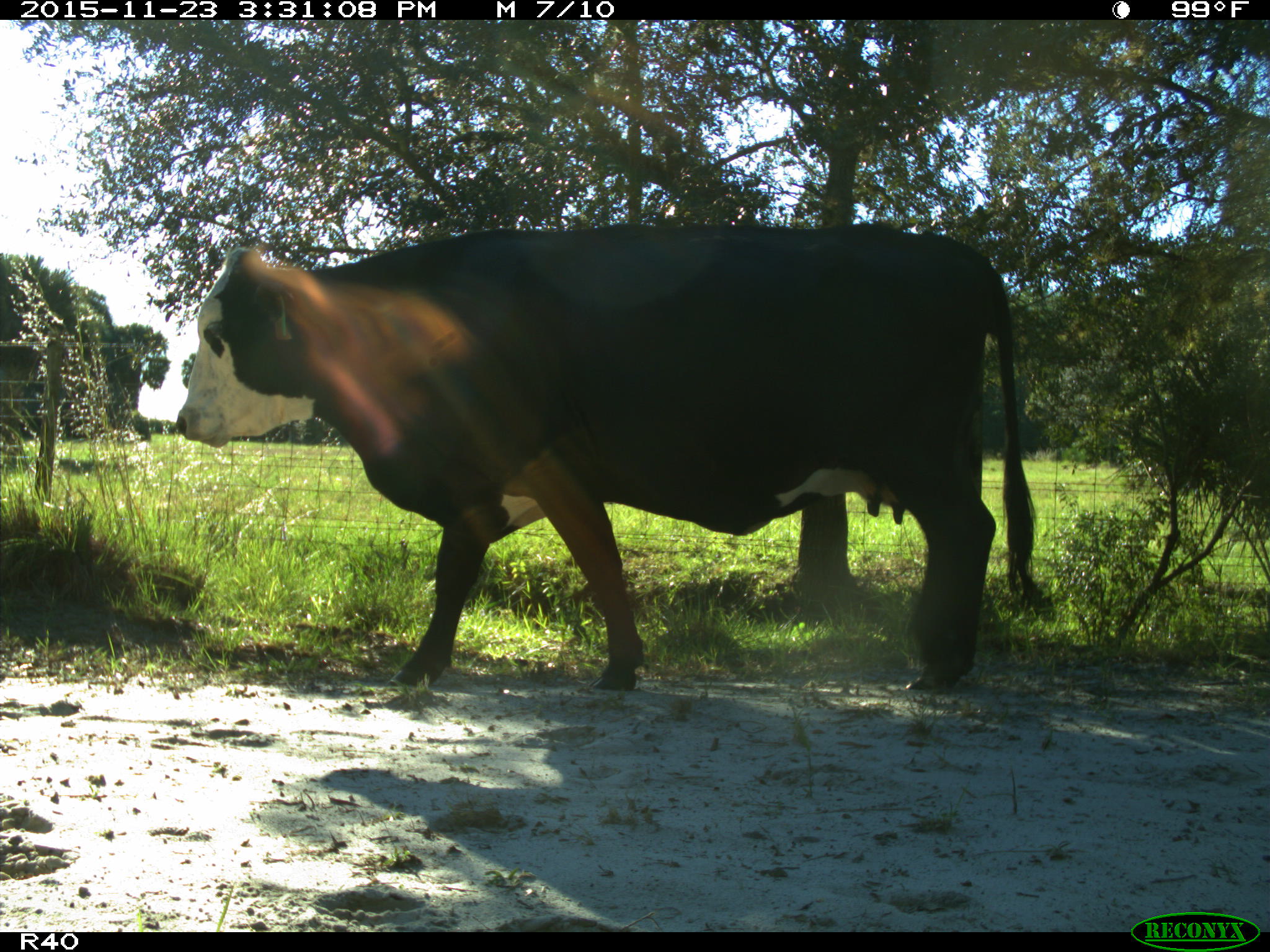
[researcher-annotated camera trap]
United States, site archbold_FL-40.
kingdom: Animalia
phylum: Chordata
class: Mammalia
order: Artiodactyla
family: Bovidae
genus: Bos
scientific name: Bos taurus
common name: domestic cow